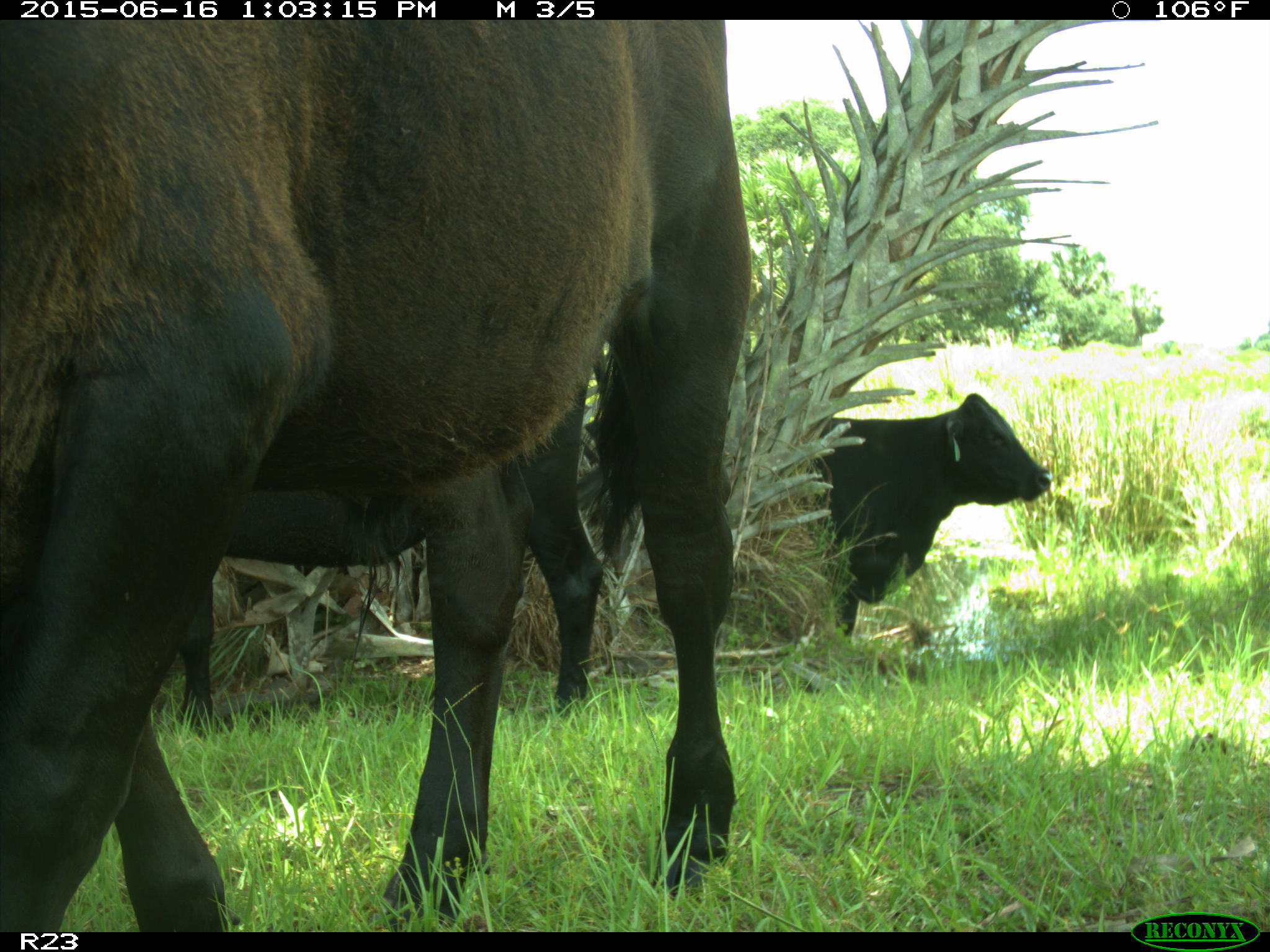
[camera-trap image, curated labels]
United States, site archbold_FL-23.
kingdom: Animalia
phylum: Chordata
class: Mammalia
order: Artiodactyla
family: Bovidae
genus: Bos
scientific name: Bos taurus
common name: domestic cow